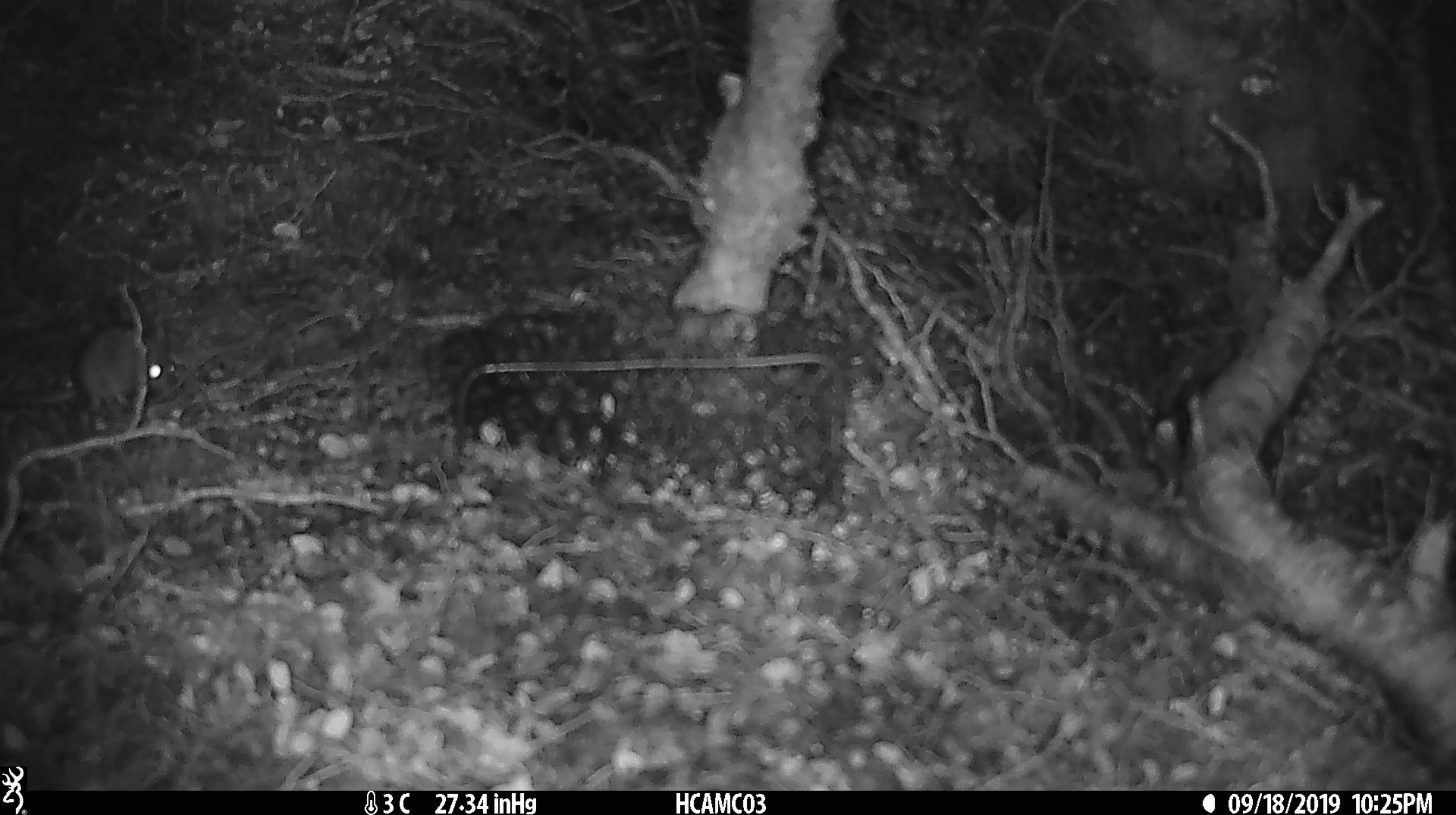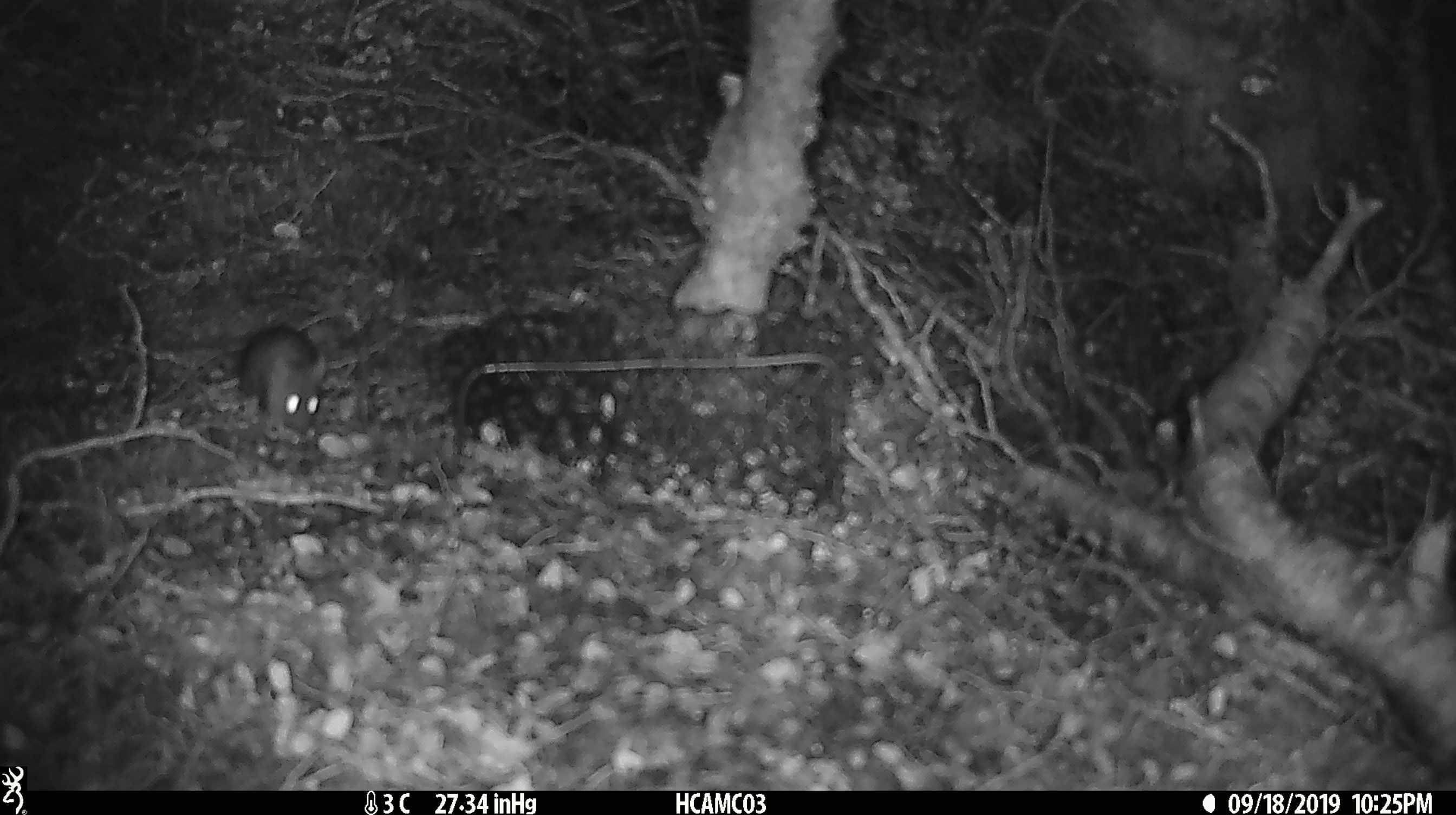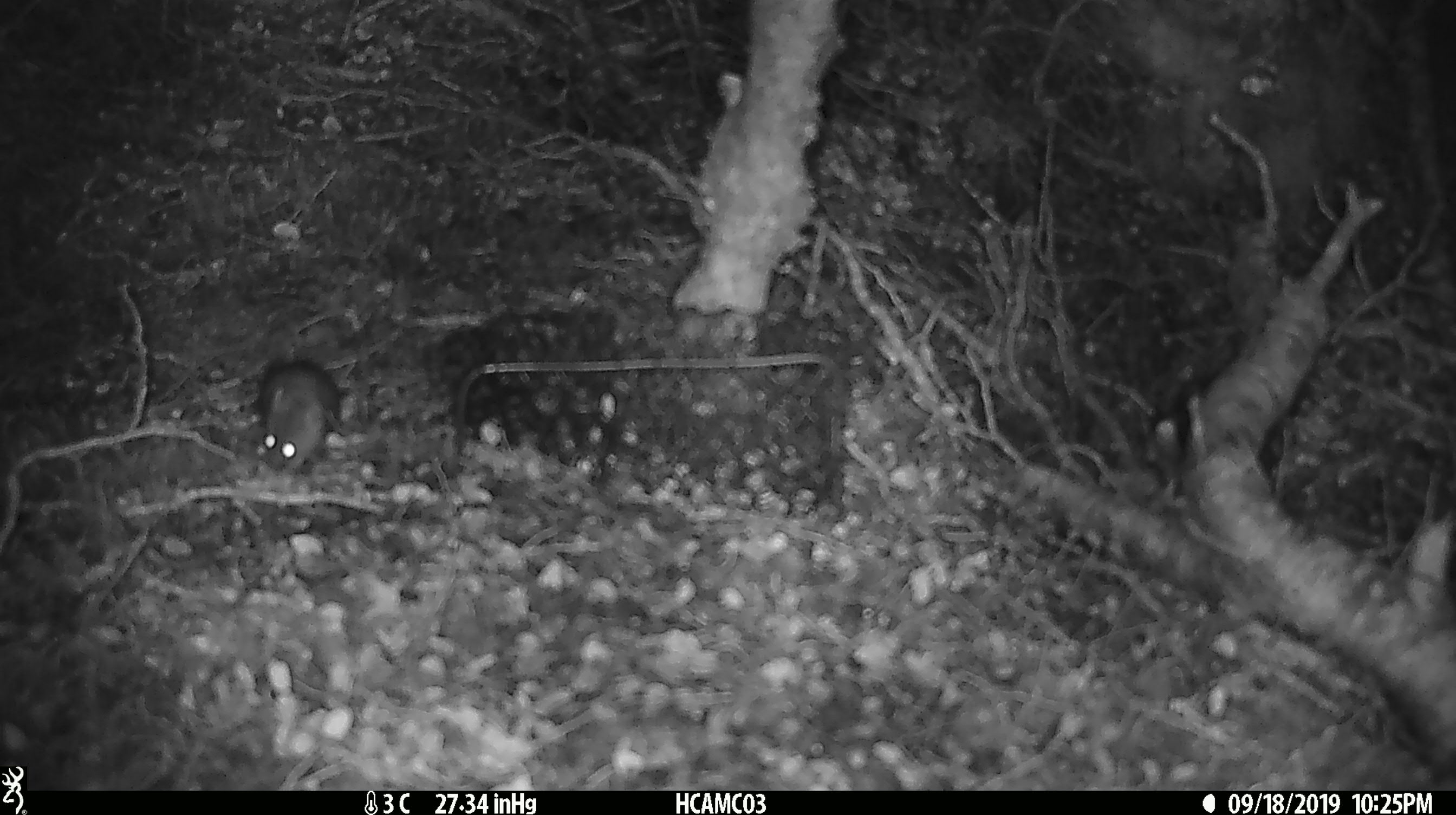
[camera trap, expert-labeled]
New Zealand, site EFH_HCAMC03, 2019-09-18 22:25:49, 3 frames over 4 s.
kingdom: Animalia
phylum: Chordata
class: Mammalia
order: Rodentia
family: Muridae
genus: Mus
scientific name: Mus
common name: mouse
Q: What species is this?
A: Mouse (Mus).